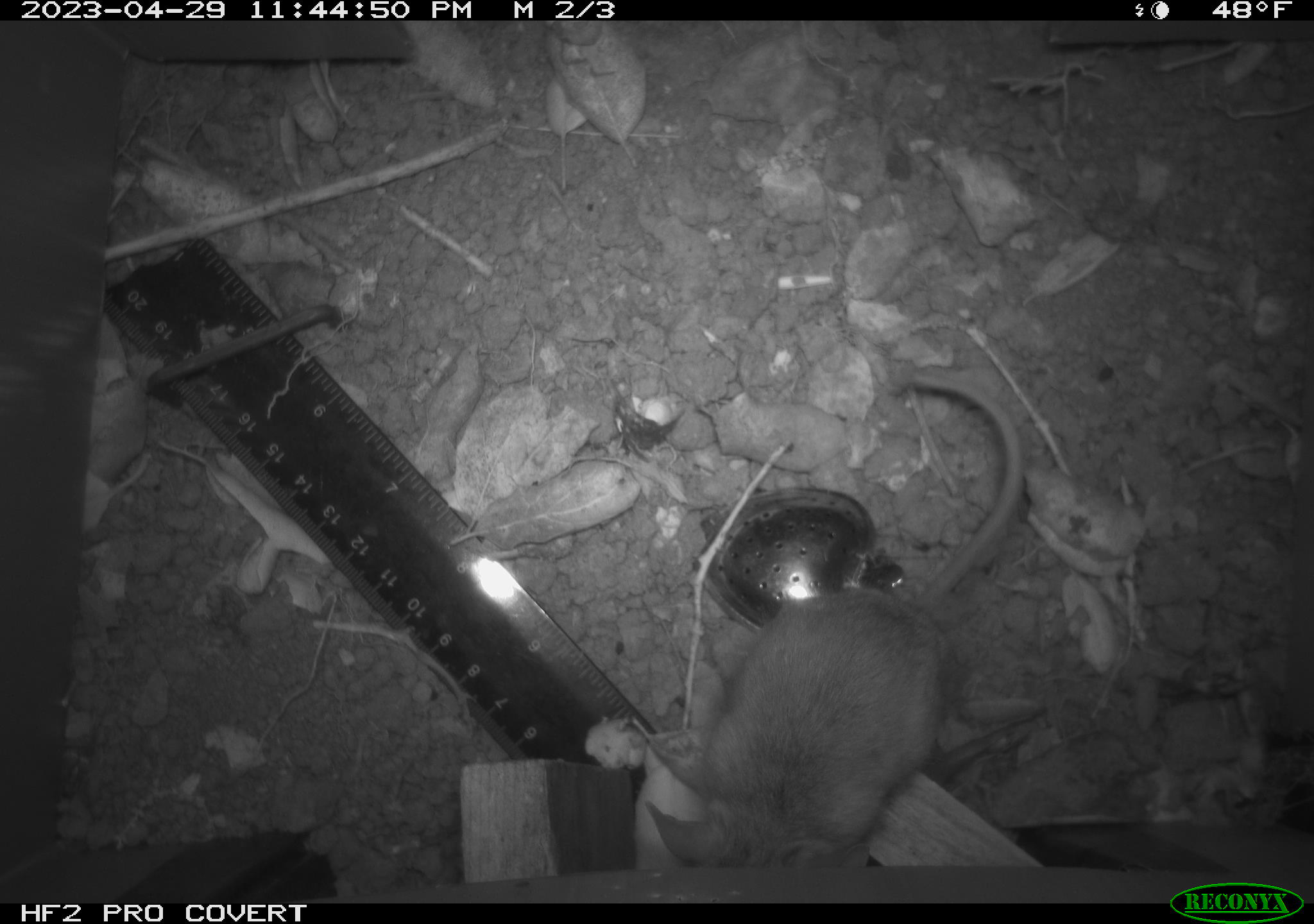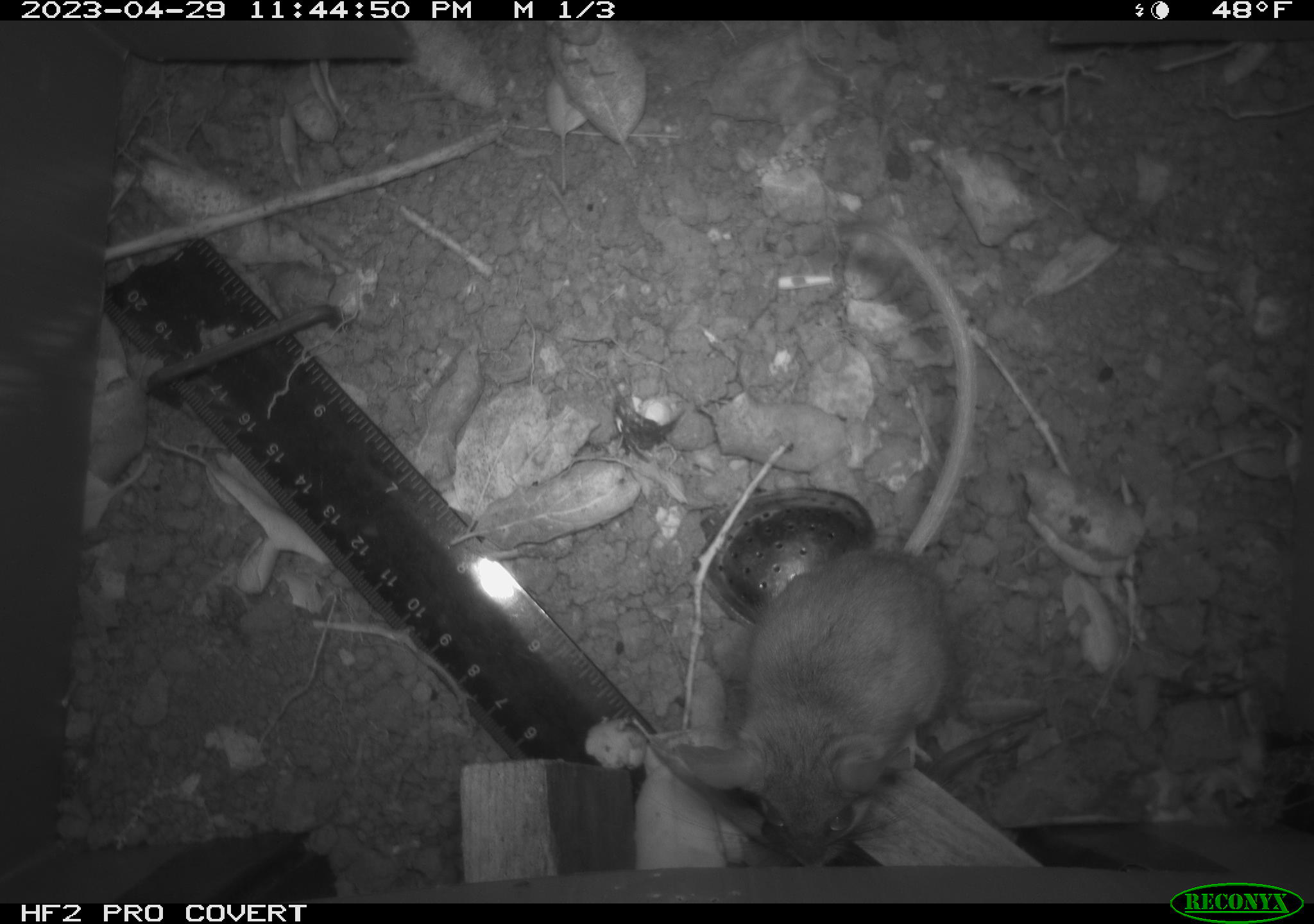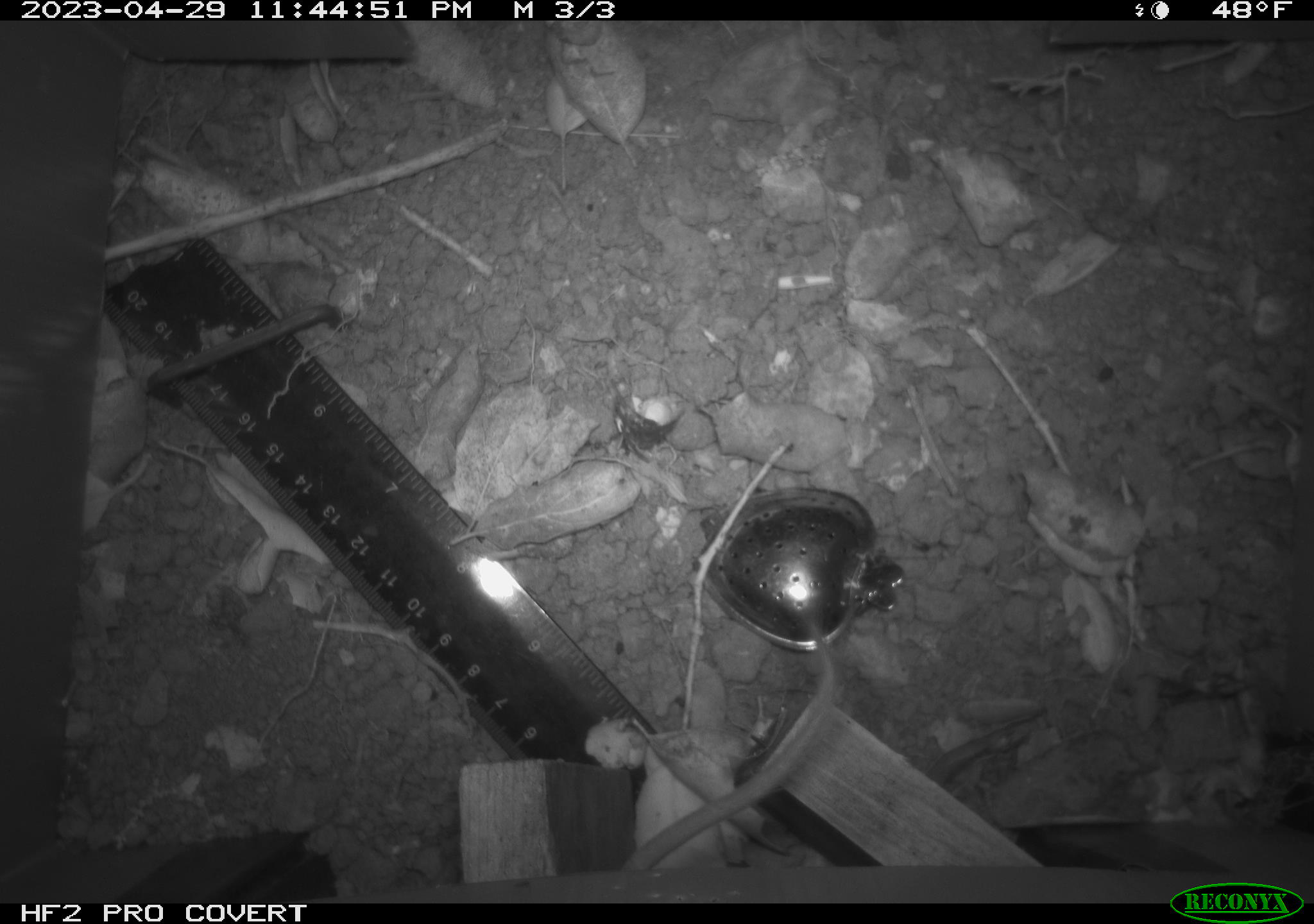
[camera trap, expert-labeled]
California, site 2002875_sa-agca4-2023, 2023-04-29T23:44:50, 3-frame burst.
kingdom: Animalia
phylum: Chordata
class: Mammalia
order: Rodentia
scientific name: Rodentia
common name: mouse species